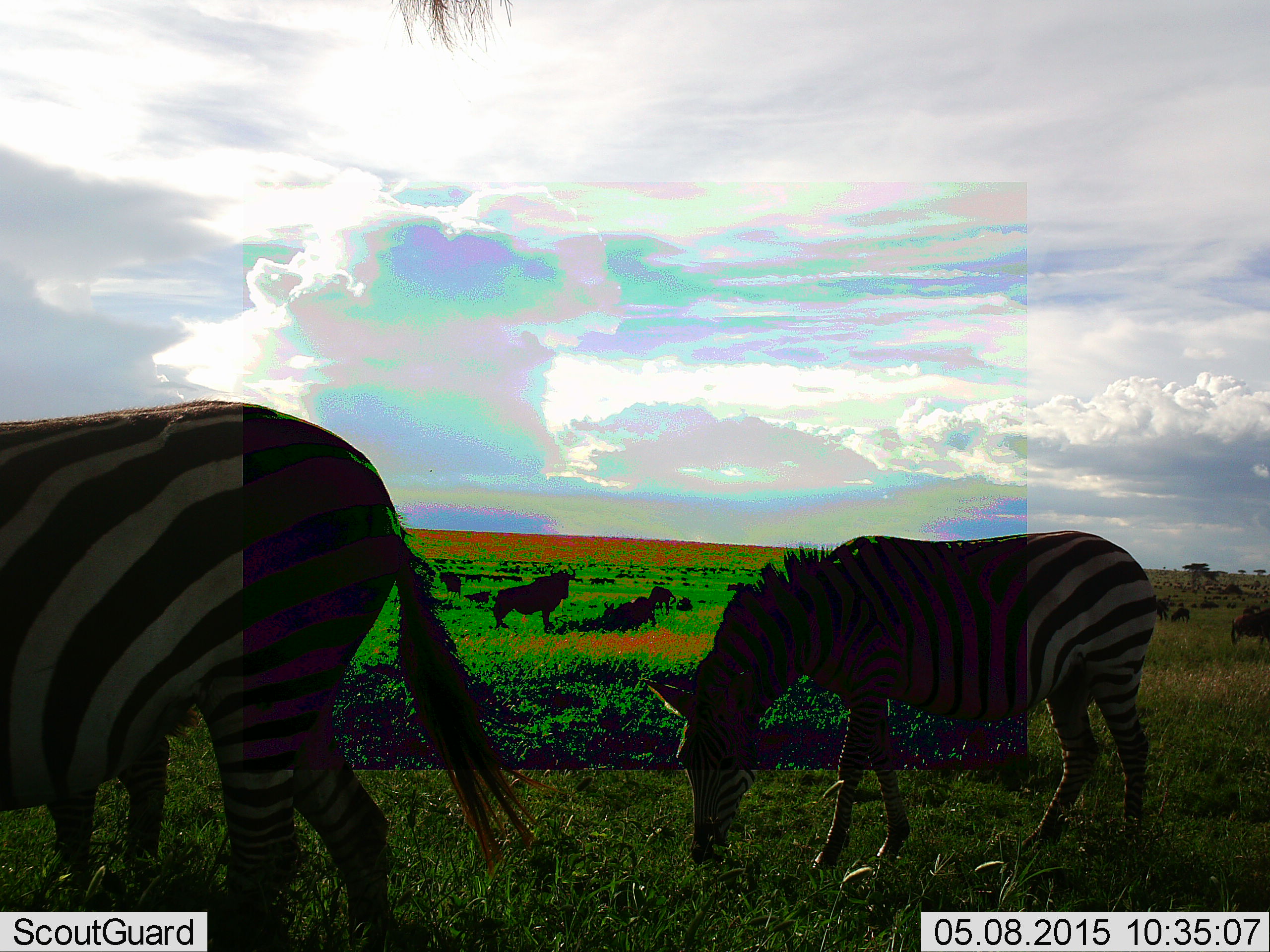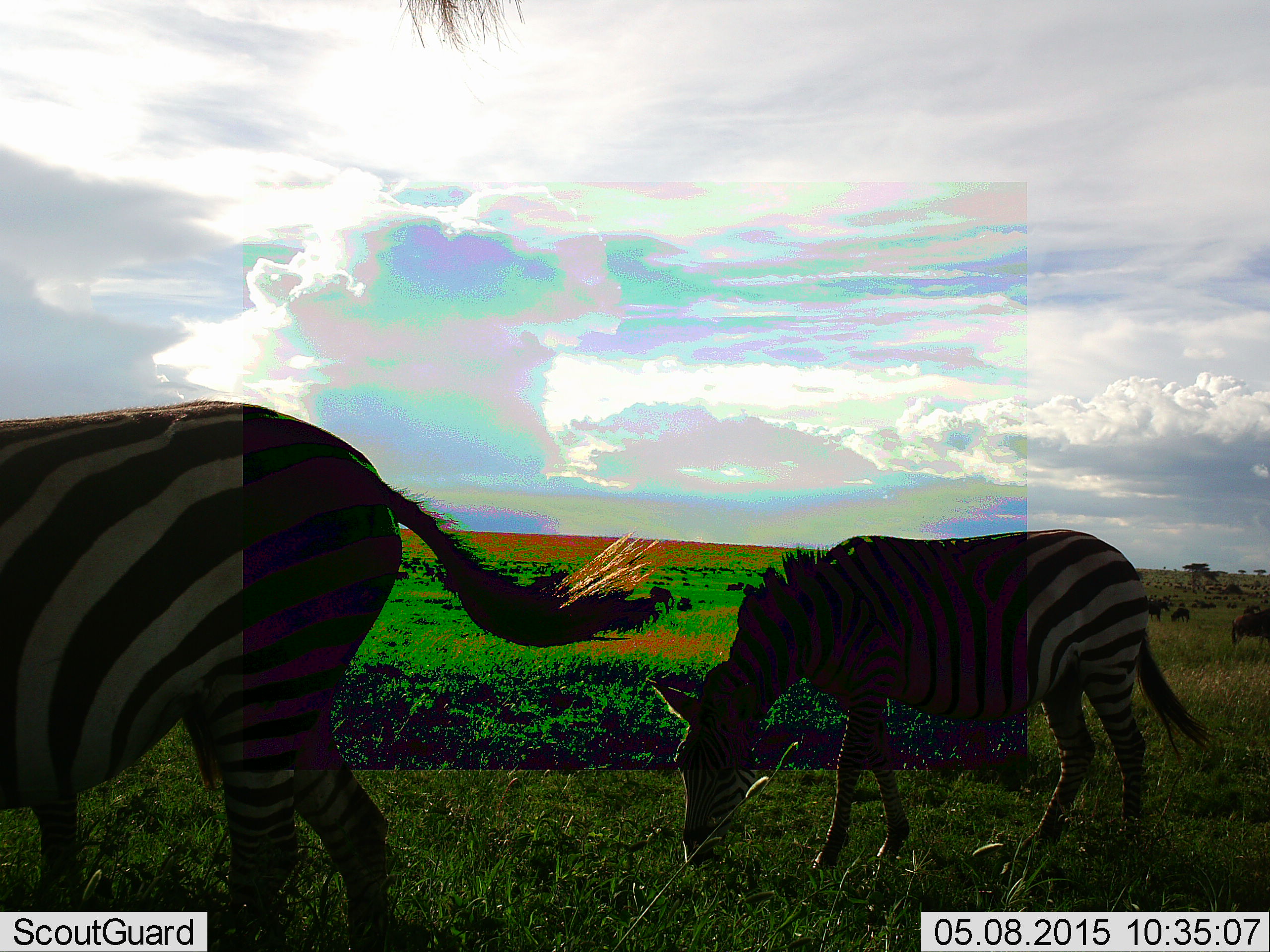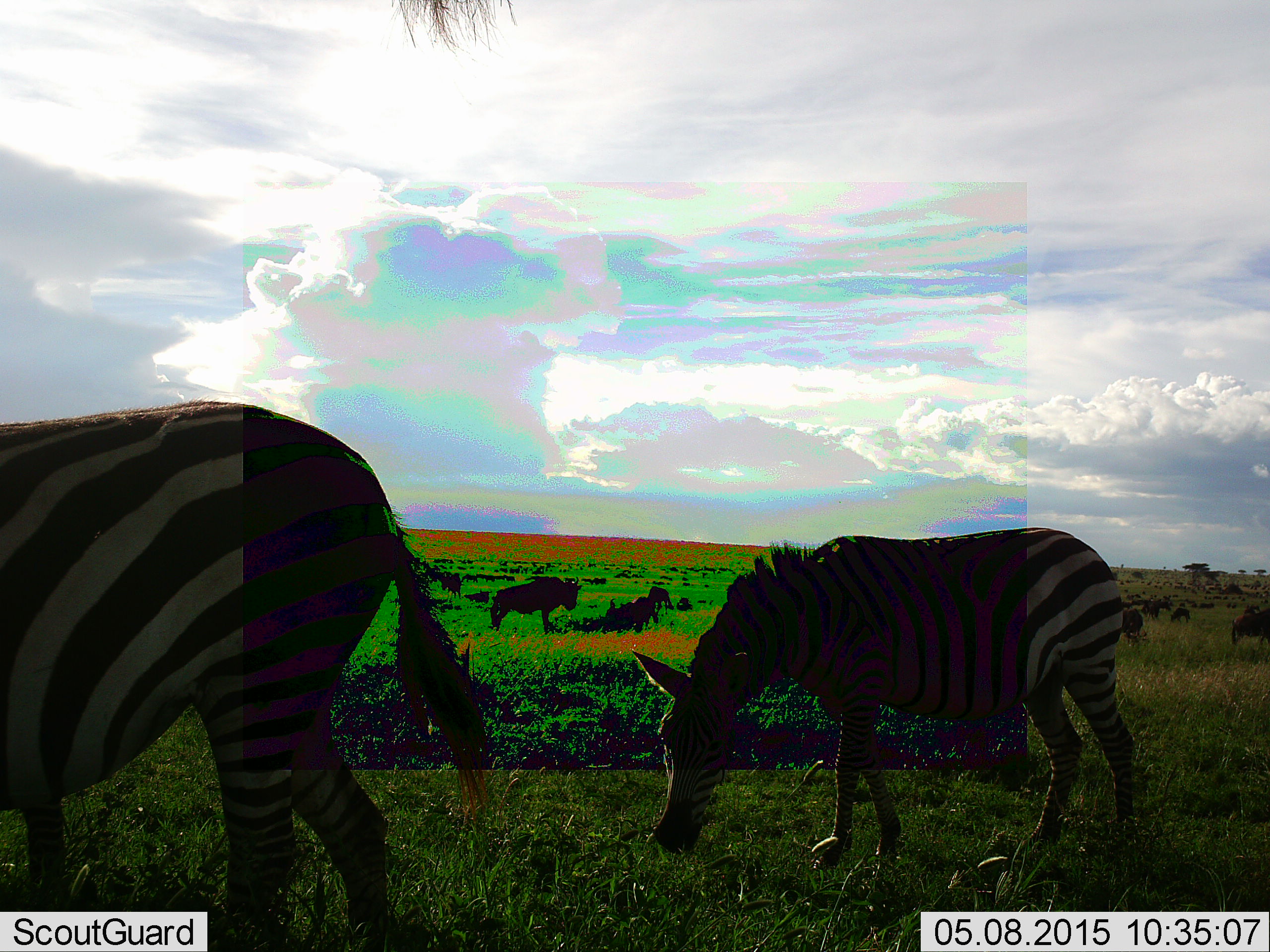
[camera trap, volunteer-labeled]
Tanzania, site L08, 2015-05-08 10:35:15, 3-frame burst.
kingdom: Animalia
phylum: Chordata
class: Mammalia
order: Perissodactyla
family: Equidae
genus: Equus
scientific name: Equus quagga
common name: plains zebra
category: zebra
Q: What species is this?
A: Zebra (plains zebra) (Equus quagga).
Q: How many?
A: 2.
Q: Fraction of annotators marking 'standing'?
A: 11%.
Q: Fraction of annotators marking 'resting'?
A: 0%.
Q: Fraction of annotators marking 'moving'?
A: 11%.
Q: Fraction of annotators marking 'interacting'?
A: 0%.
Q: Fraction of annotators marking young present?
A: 6%.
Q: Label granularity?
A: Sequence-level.